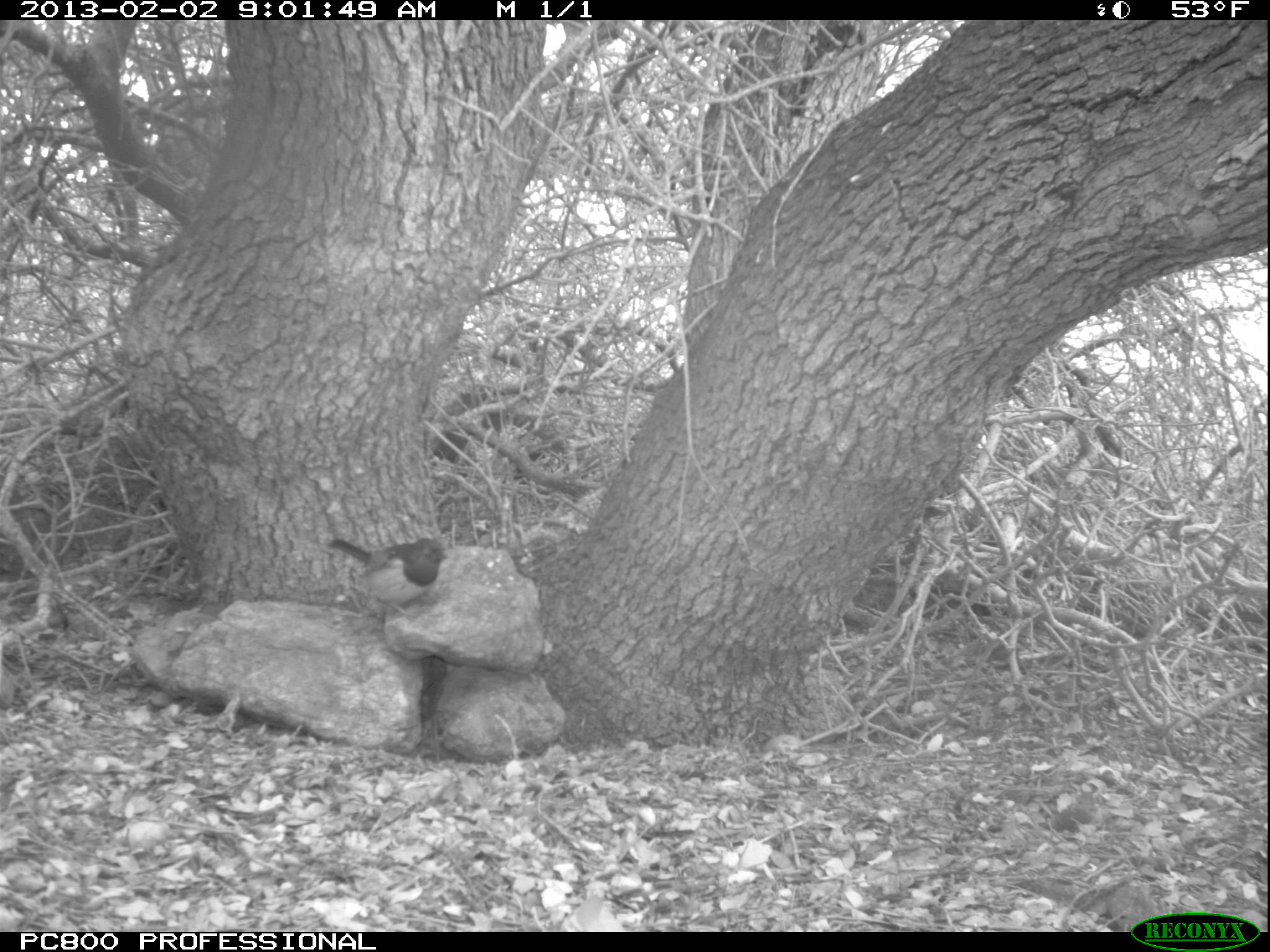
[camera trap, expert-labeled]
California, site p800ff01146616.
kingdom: Animalia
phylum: Chordata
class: Aves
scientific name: Aves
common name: bird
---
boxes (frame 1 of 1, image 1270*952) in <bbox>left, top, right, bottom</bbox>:
bird: <bbox>326, 536, 450, 620</bbox>